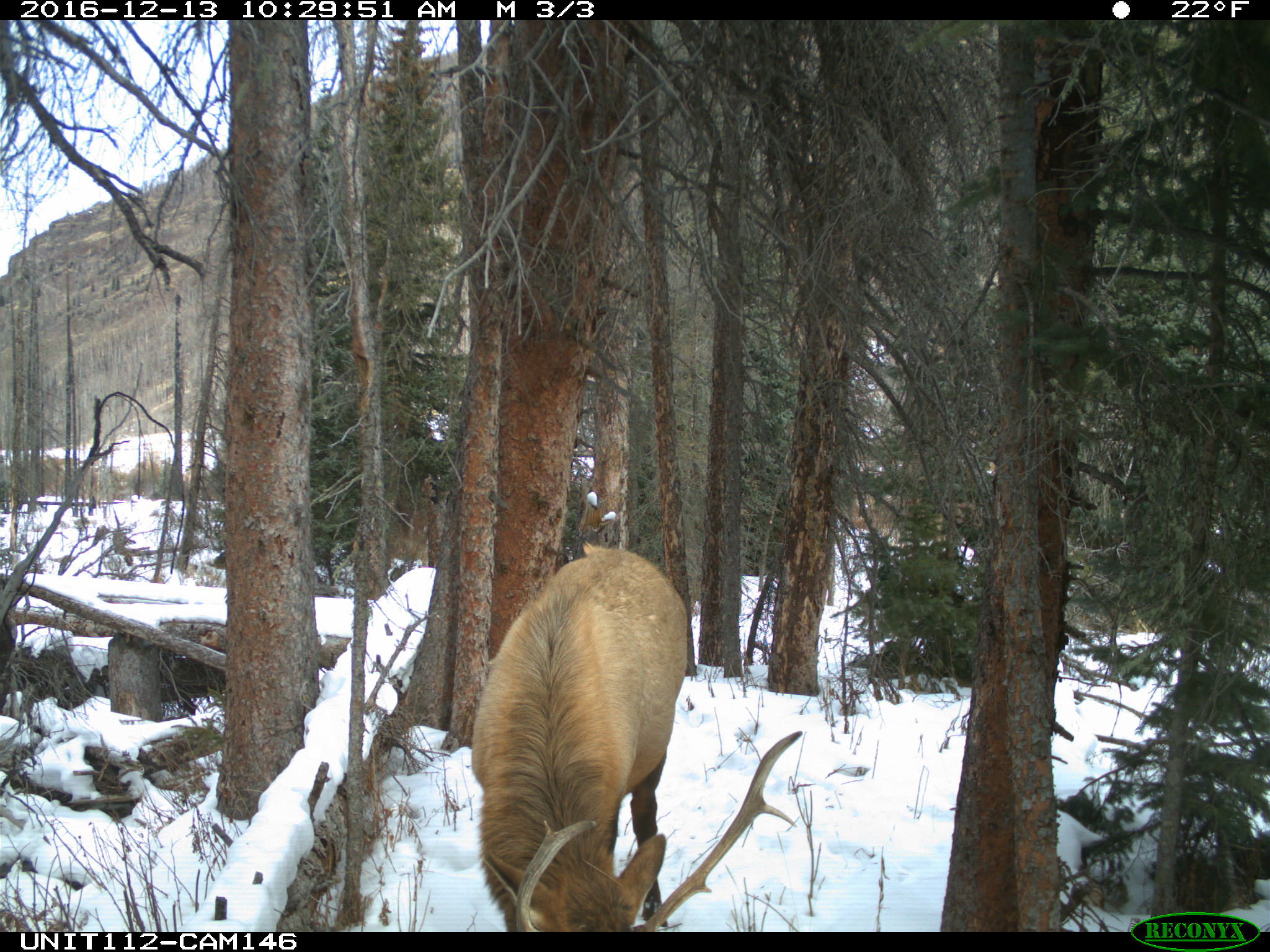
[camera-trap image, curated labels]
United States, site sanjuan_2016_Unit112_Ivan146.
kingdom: Animalia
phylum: Chordata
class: Mammalia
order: Artiodactyla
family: Cervidae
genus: Cervus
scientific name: Cervus elaphus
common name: red deer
Cervus elaphus (red deer).